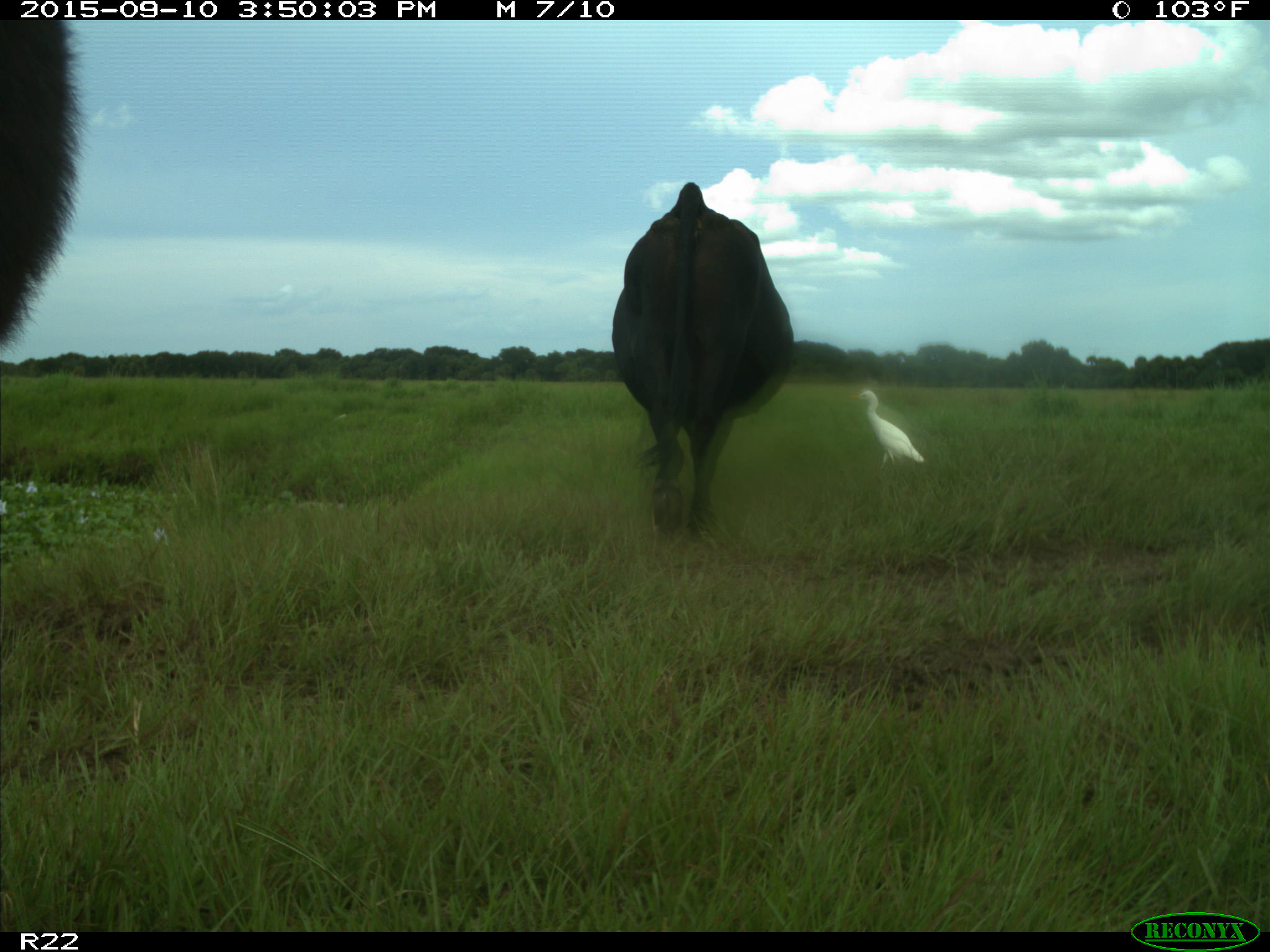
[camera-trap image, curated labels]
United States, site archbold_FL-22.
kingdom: Animalia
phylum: Chordata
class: Mammalia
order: Artiodactyla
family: Bovidae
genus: Bos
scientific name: Bos taurus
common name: domestic cow